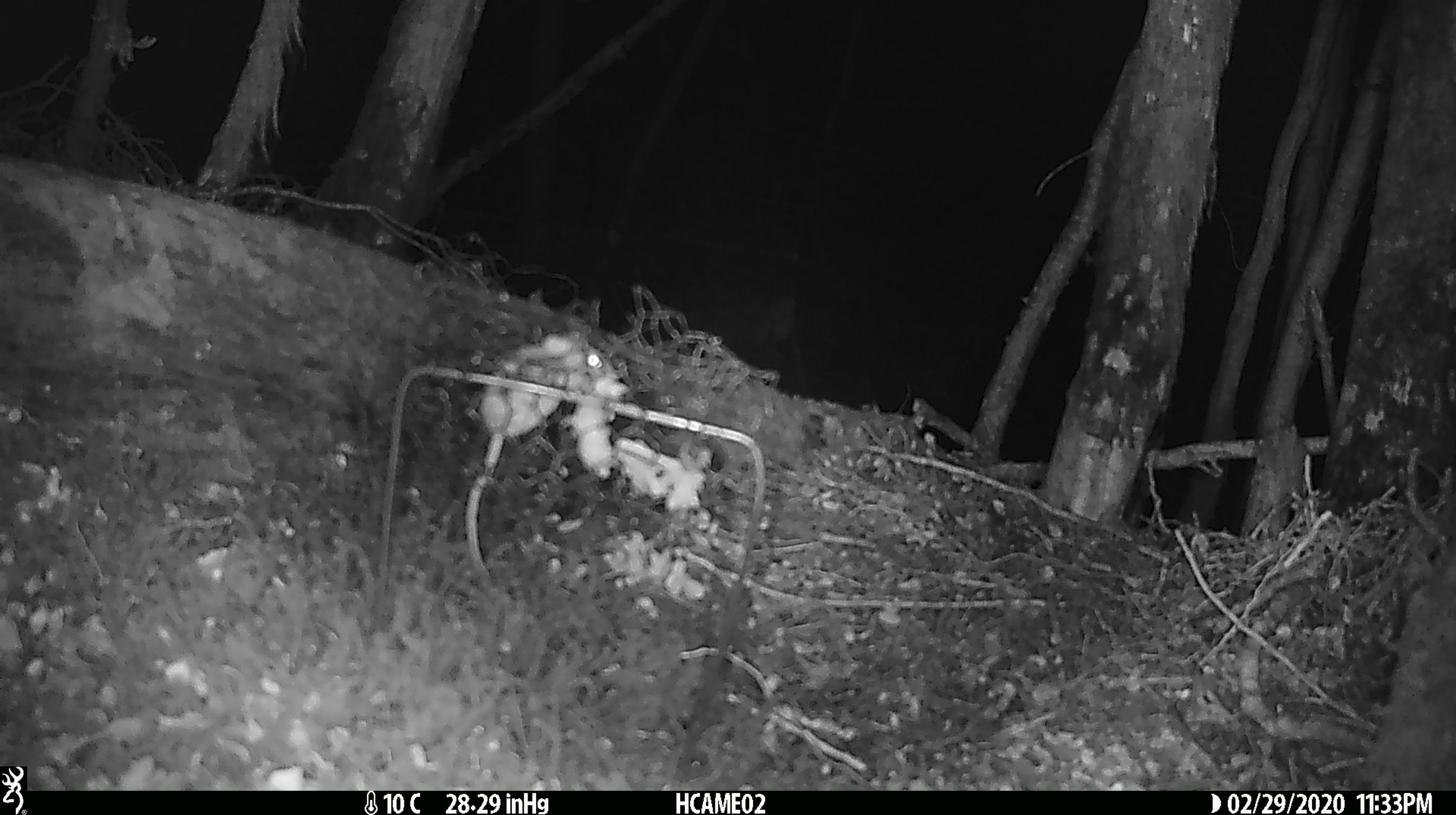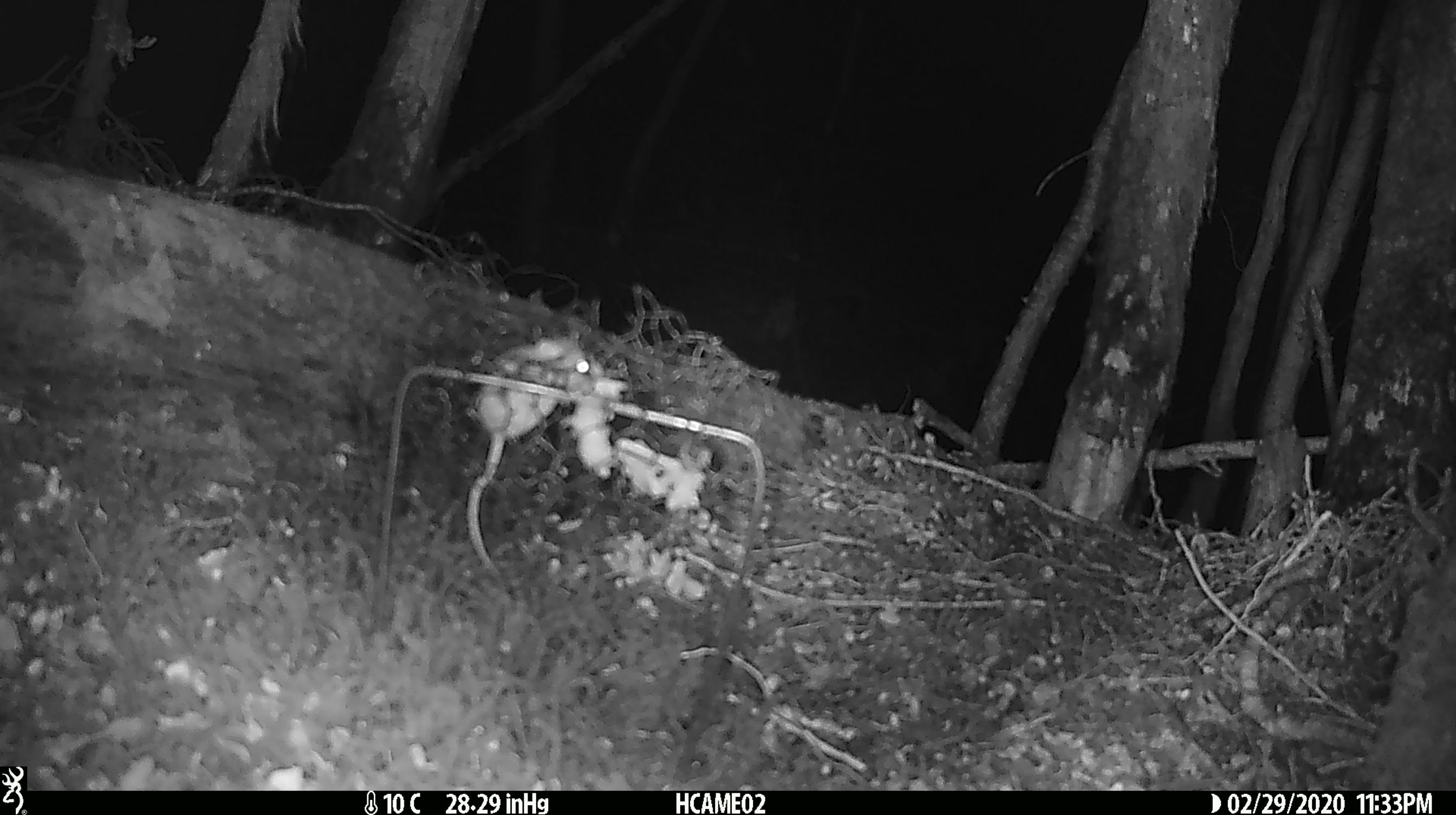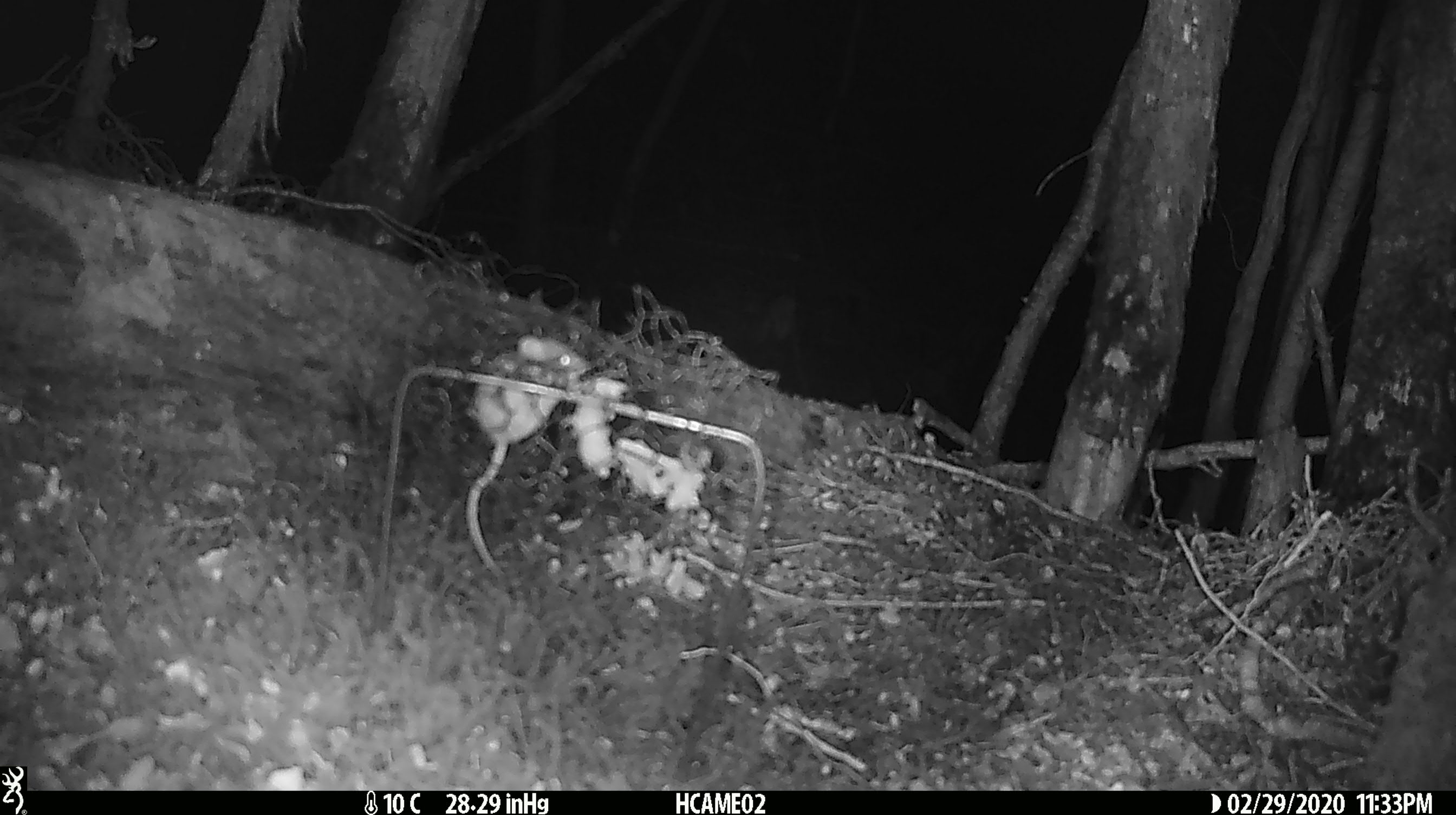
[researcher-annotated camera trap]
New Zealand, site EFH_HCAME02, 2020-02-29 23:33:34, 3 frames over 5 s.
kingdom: Animalia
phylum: Chordata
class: Mammalia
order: Rodentia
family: Muridae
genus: Mus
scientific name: Mus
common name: mouse